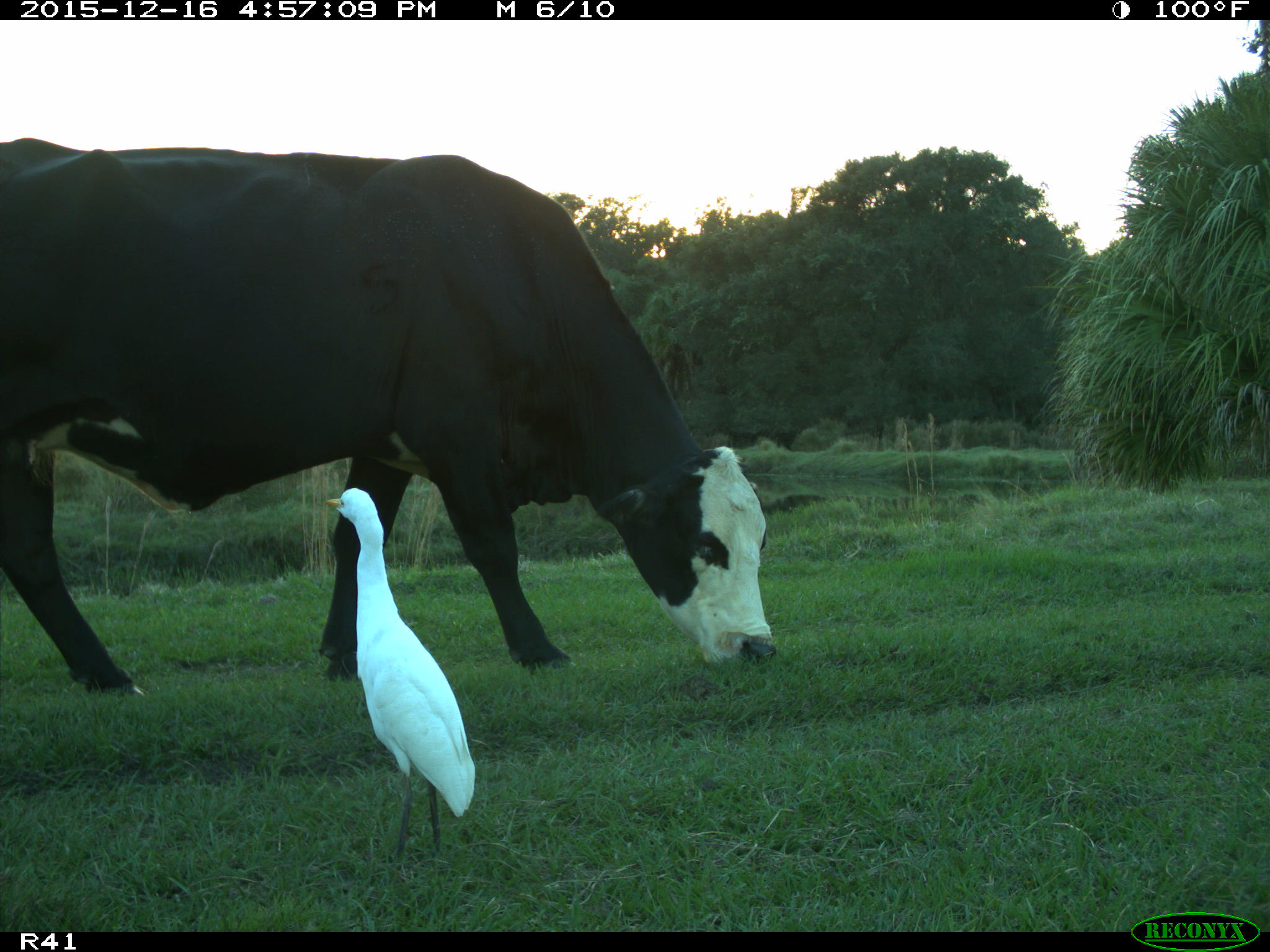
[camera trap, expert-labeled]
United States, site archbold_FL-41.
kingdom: Animalia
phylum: Chordata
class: Mammalia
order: Artiodactyla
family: Bovidae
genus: Bos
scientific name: Bos taurus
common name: domestic cow